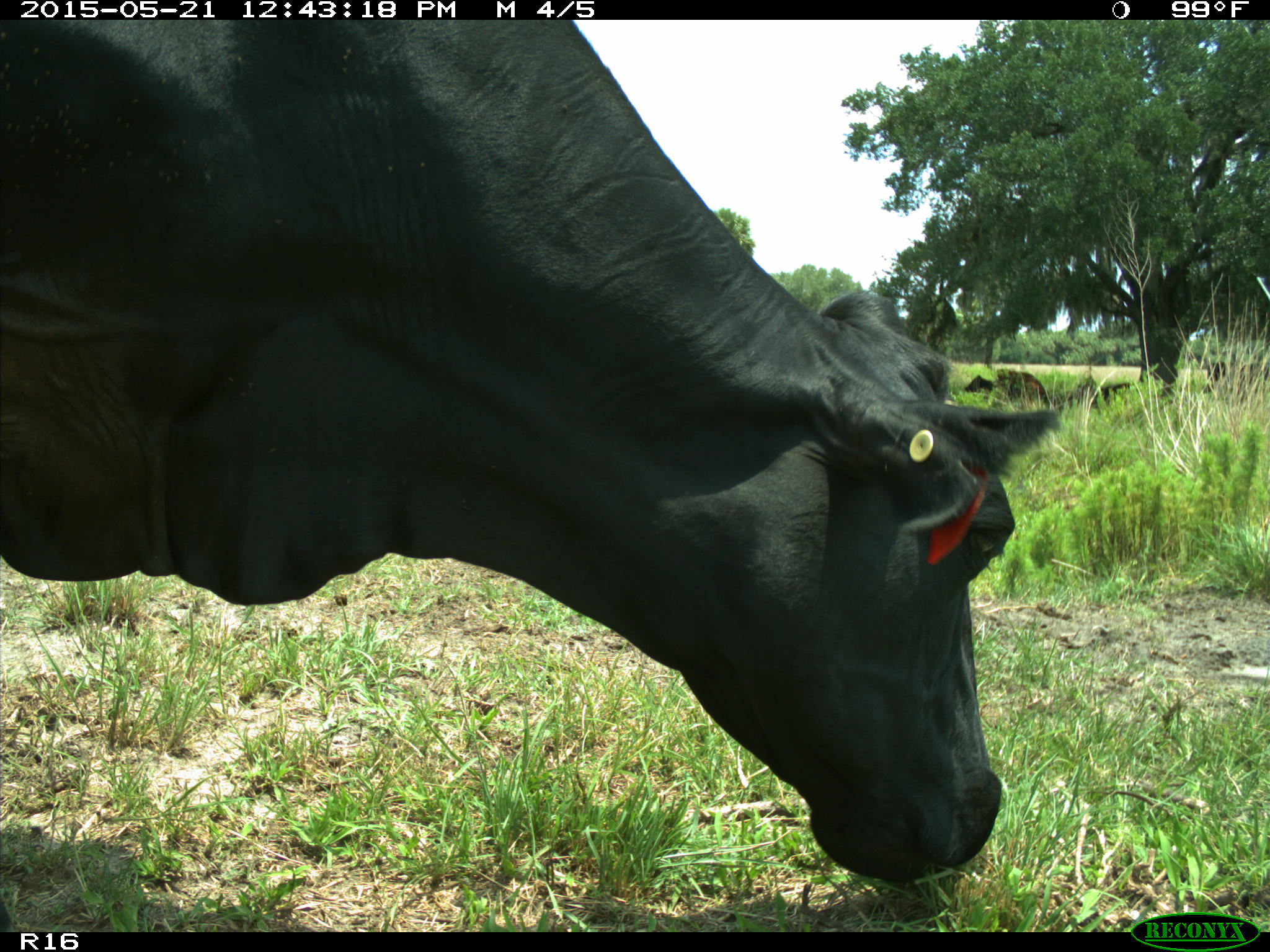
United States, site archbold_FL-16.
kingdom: Animalia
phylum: Chordata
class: Mammalia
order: Artiodactyla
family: Bovidae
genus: Bos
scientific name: Bos taurus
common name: domestic cow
Bos taurus (domestic cow).